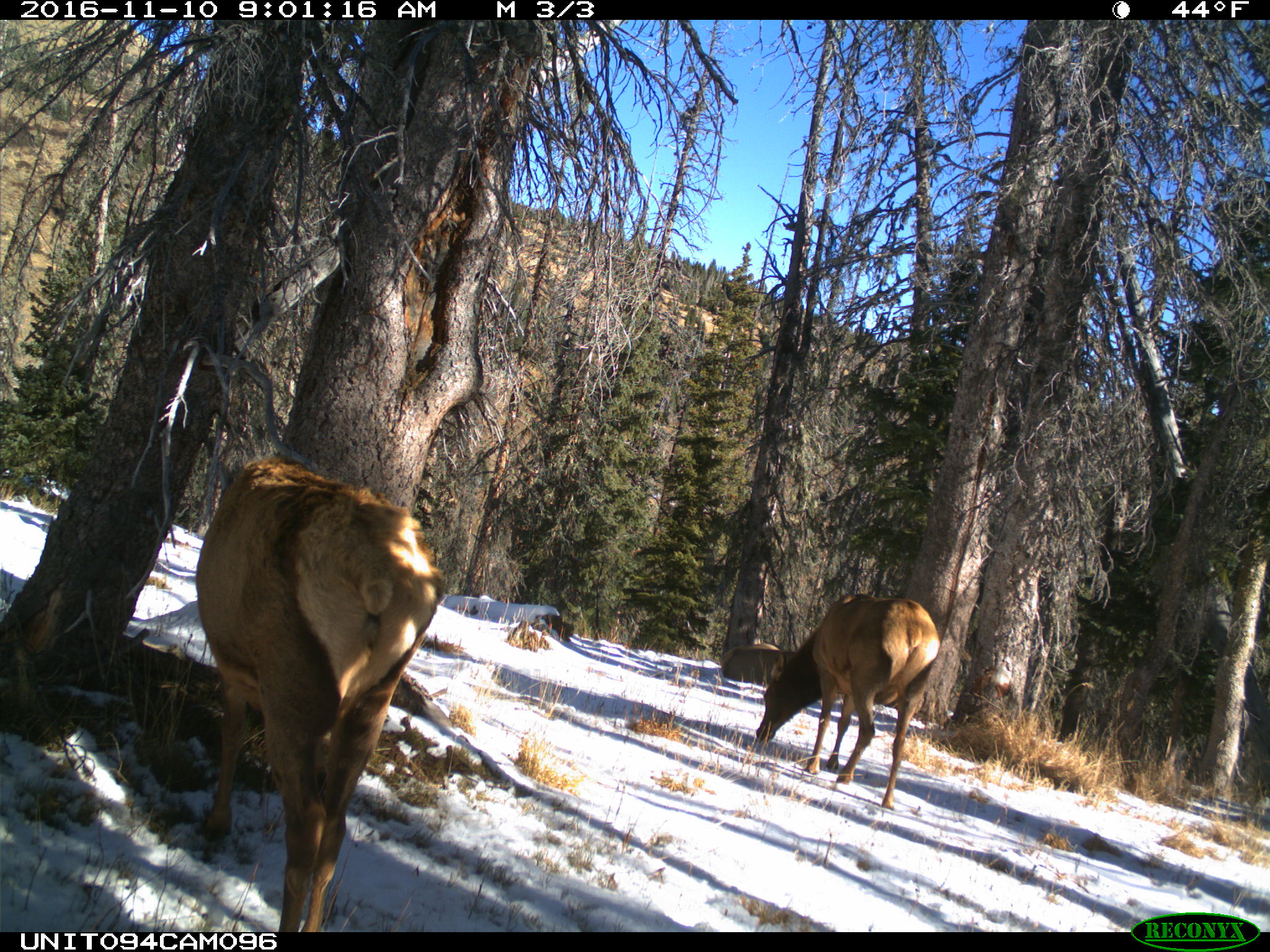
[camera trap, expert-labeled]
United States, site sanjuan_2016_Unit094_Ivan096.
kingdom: Animalia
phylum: Chordata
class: Mammalia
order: Artiodactyla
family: Cervidae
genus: Cervus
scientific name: Cervus elaphus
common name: red deer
Cervus elaphus (red deer).